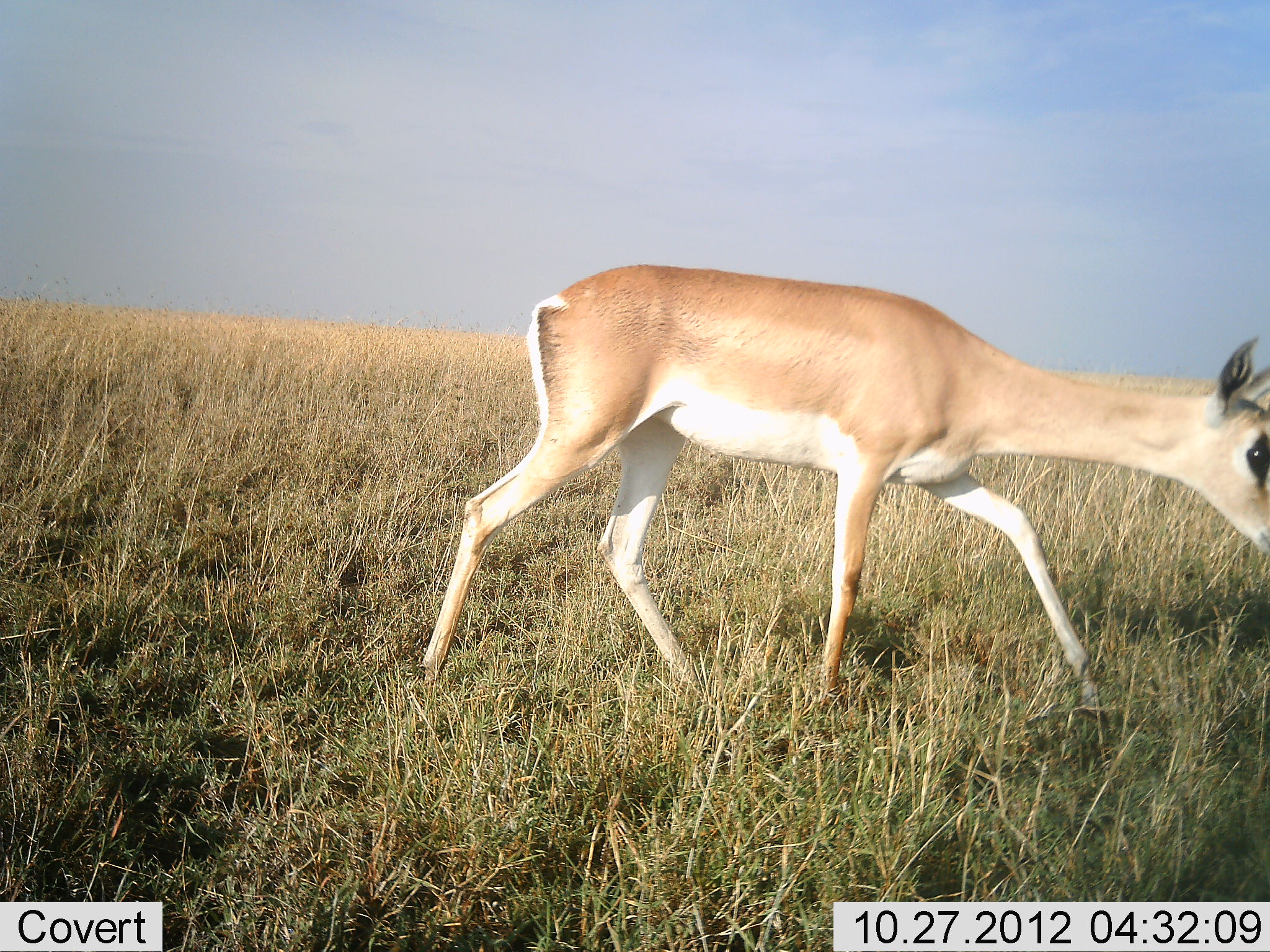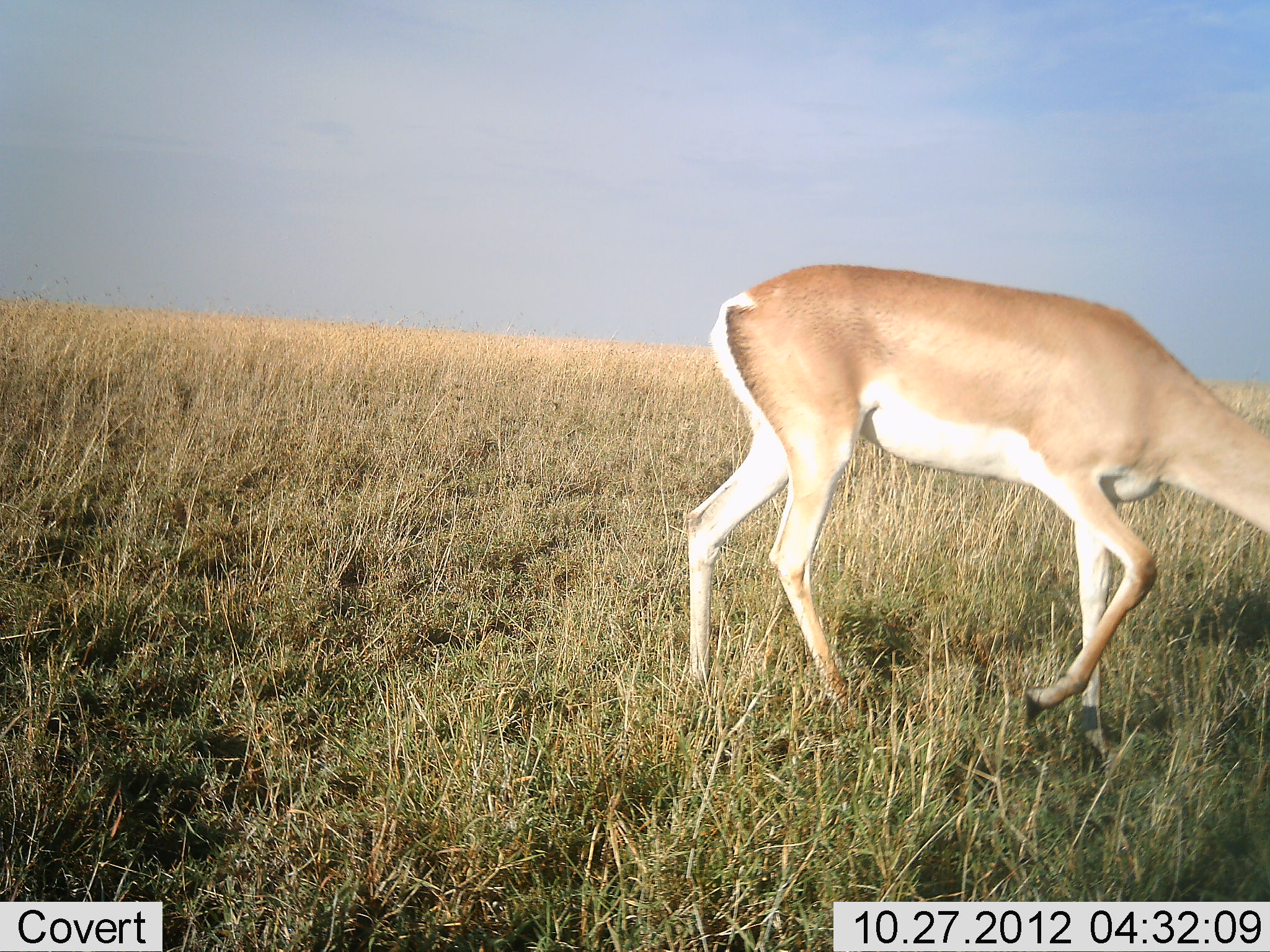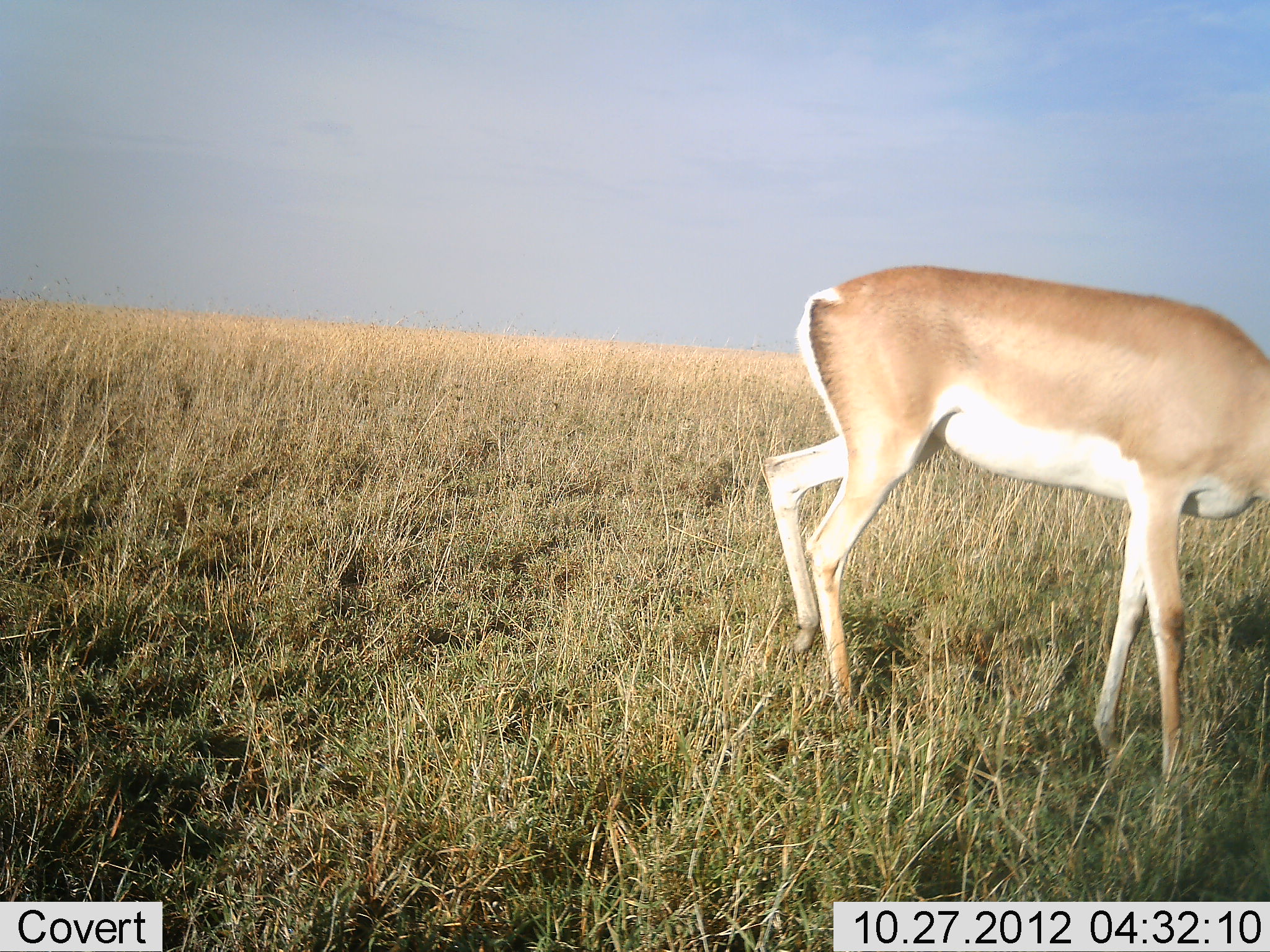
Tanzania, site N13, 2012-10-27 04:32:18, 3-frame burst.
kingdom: Animalia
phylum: Chordata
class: Mammalia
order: Artiodactyla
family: Bovidae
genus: Nanger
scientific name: Nanger granti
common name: grant's gazelle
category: gazellegrants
Gazellegrants (grant's gazelle) (Nanger granti), count 1. Behavior (volunteer vote fractions): standing 20%, resting 0%, moving 90%, interacting 0%. Young present (vote fraction): 0%. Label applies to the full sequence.